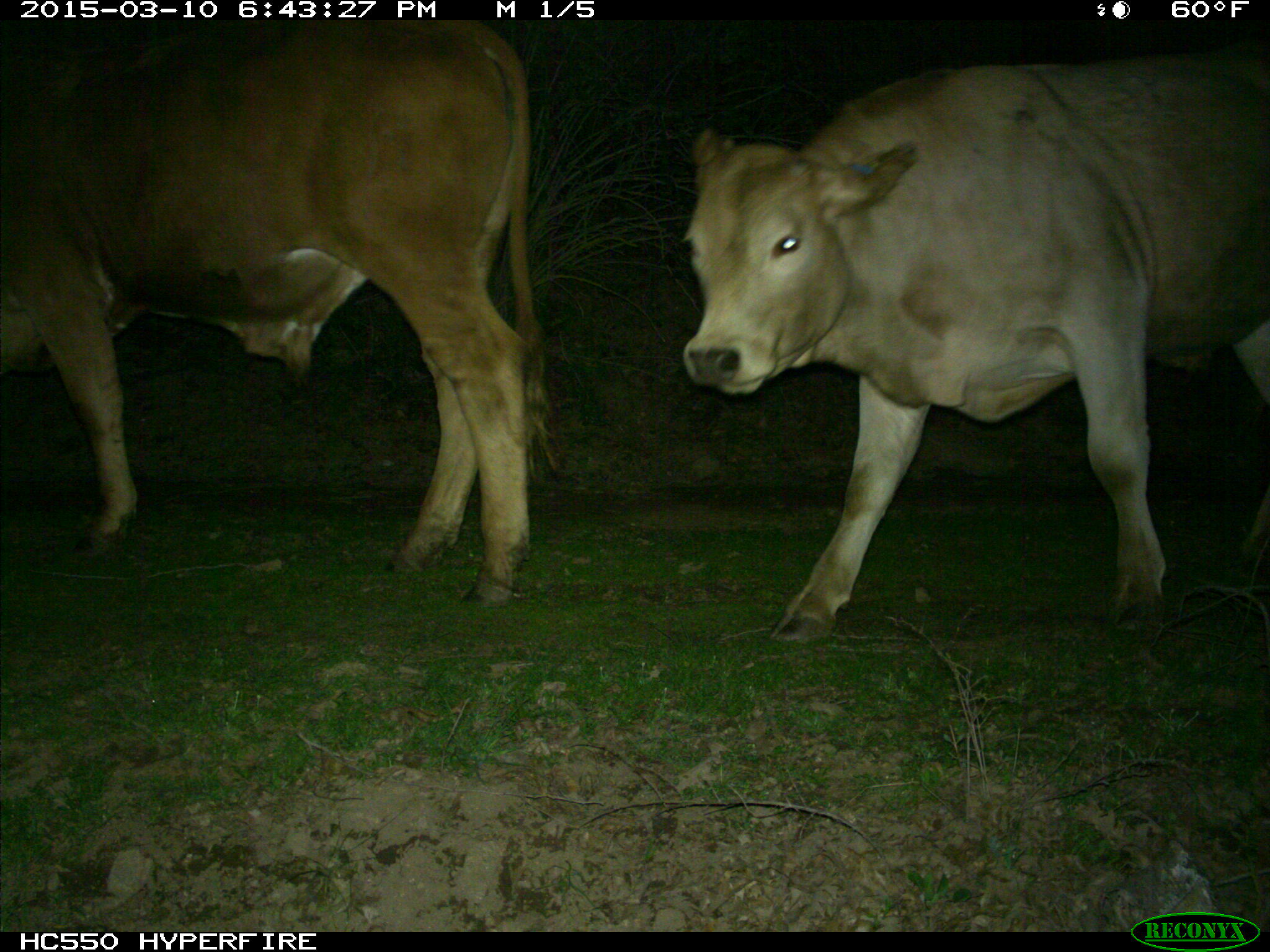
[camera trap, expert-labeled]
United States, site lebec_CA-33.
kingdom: Animalia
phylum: Chordata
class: Mammalia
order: Artiodactyla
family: Bovidae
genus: Bos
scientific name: Bos taurus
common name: domestic cow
Bos taurus (domestic cow).